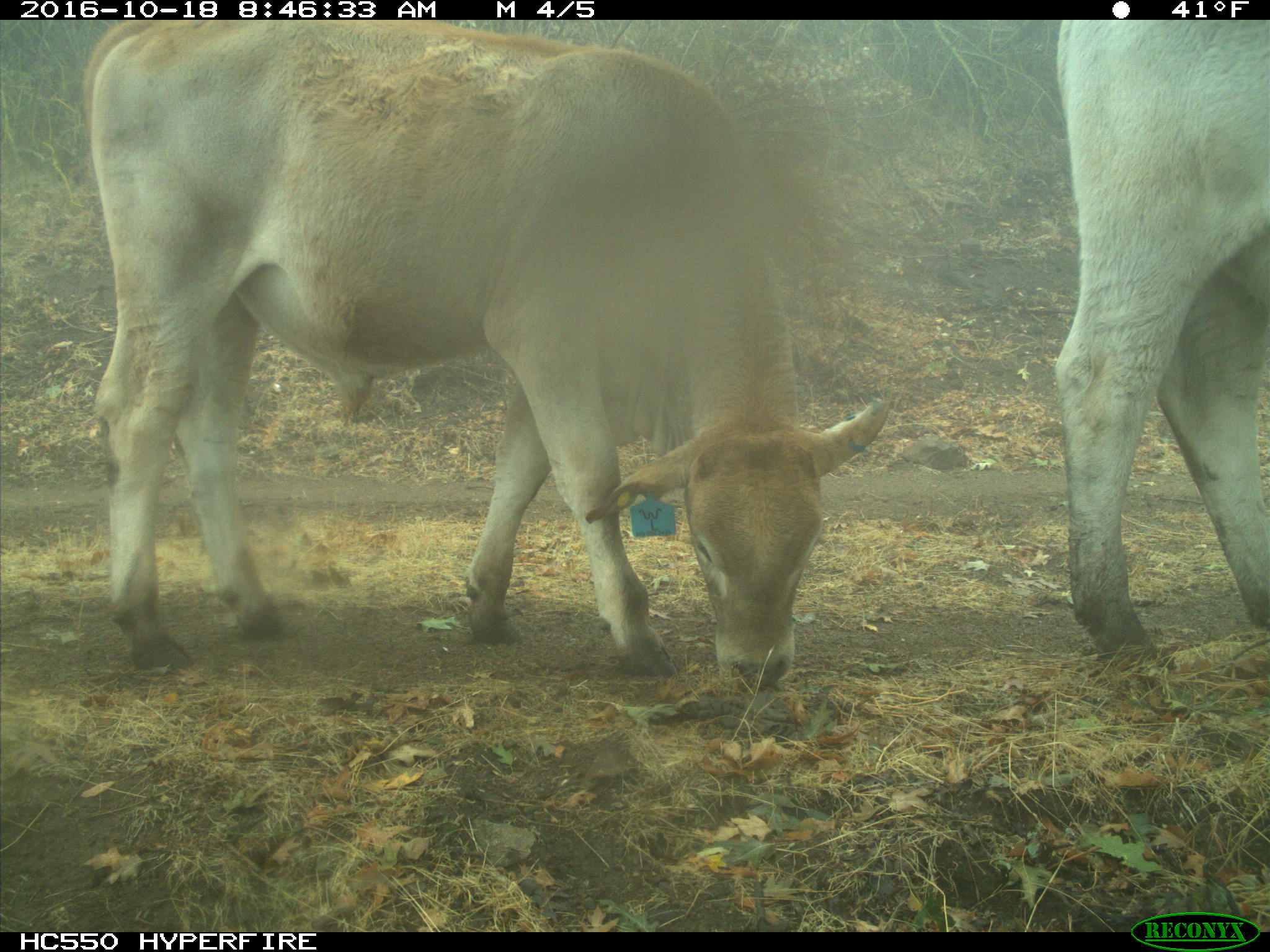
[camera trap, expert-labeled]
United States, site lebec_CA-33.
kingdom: Animalia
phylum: Chordata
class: Mammalia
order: Artiodactyla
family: Bovidae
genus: Bos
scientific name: Bos taurus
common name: domestic cow